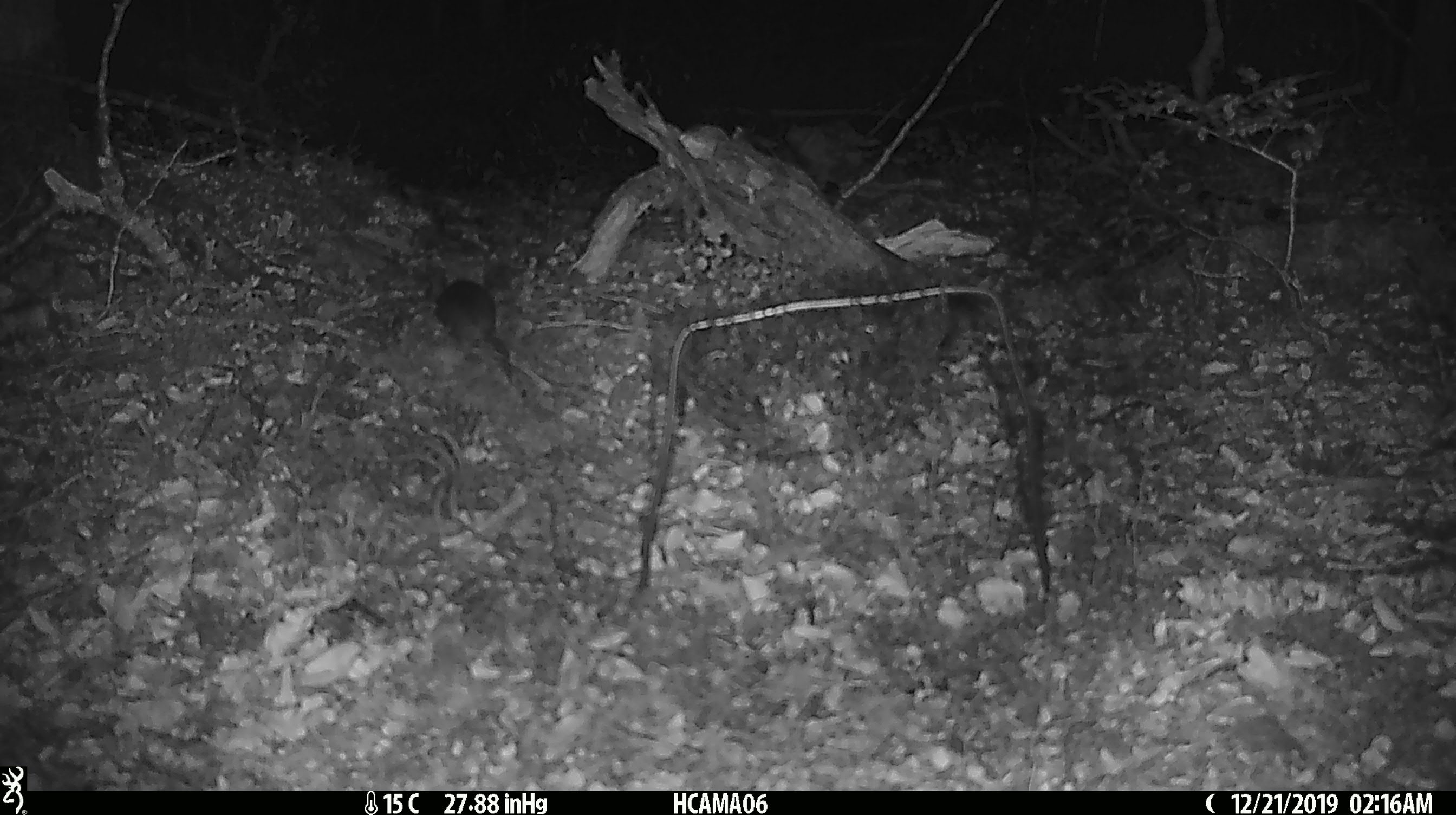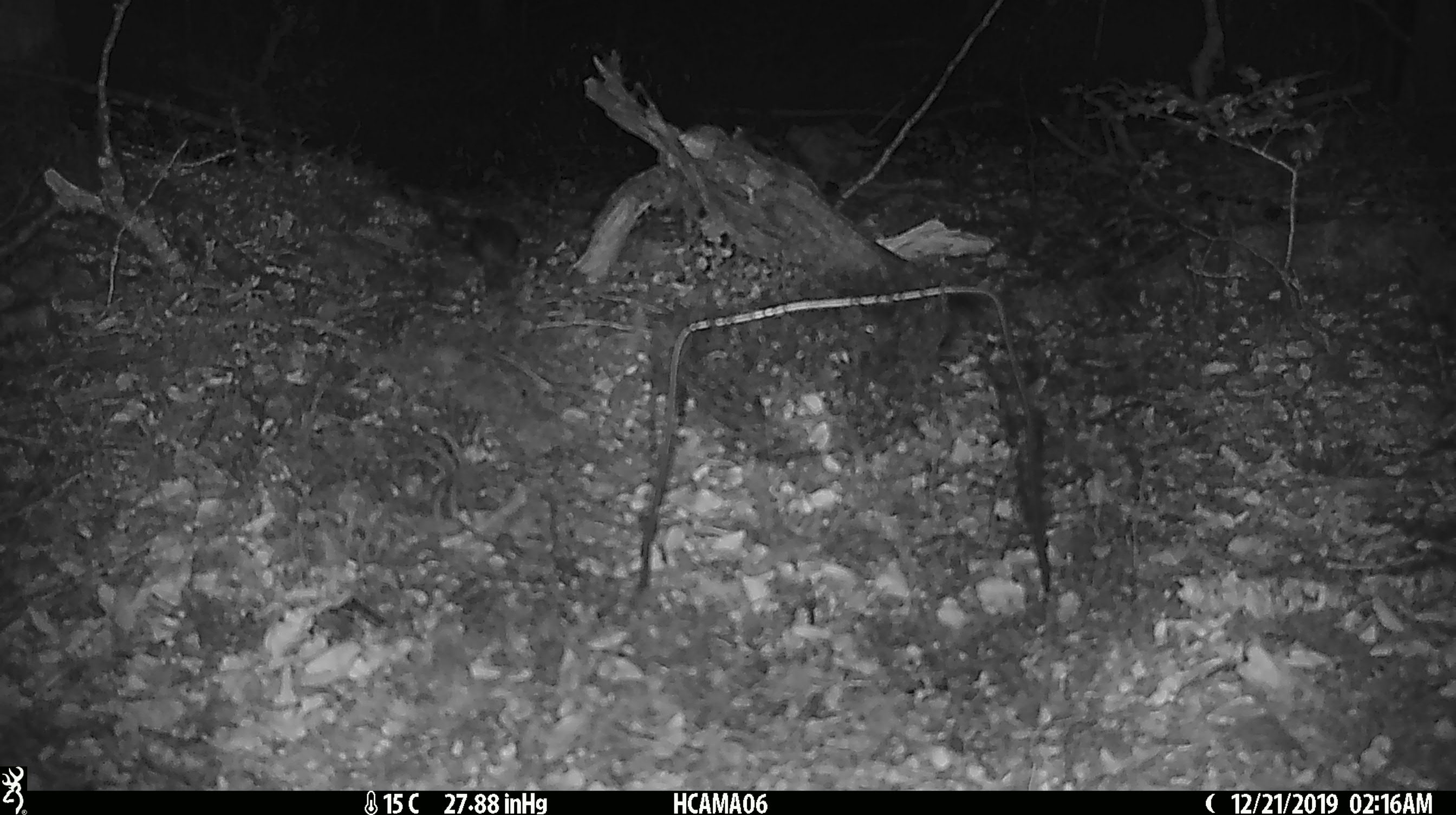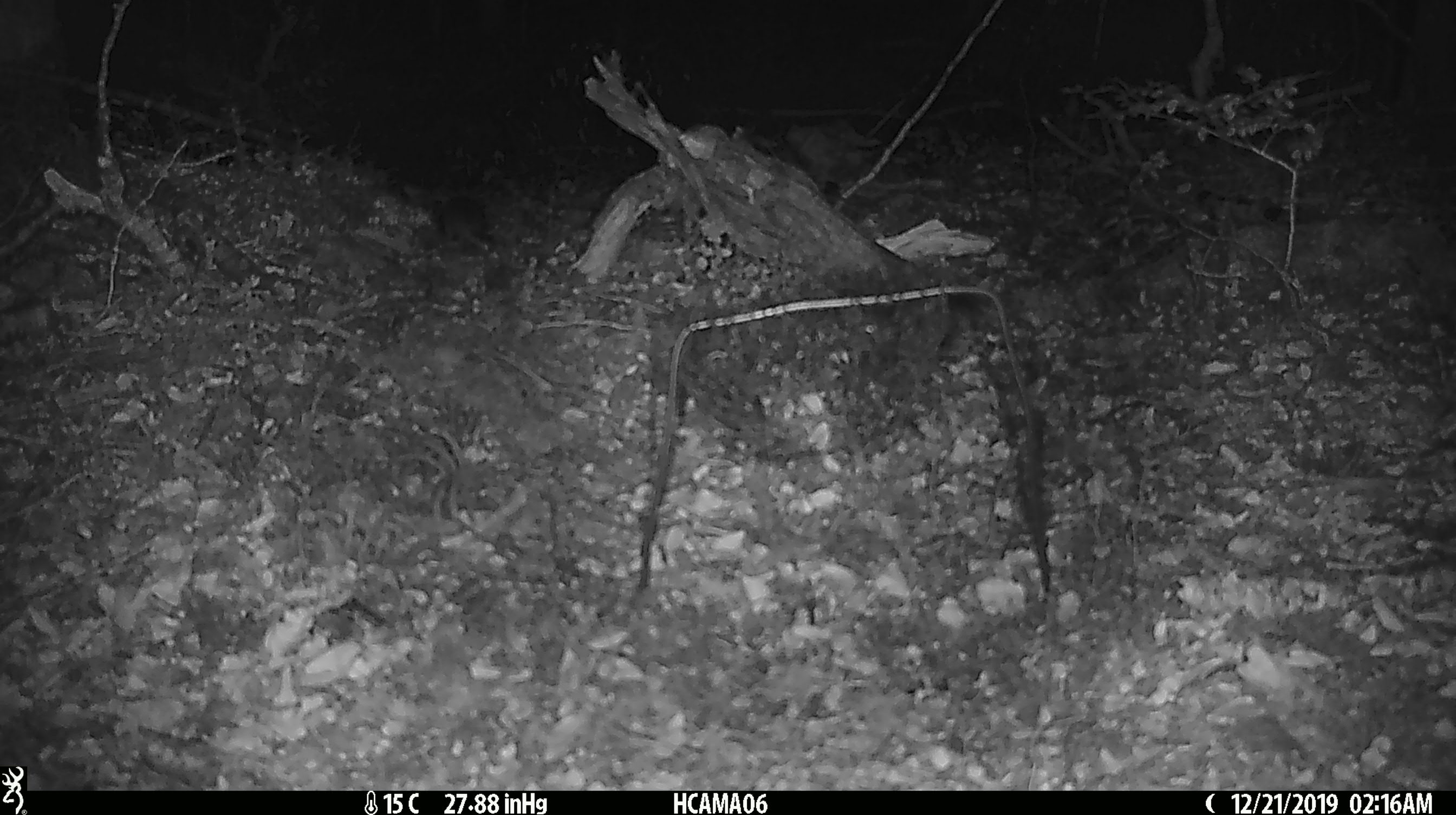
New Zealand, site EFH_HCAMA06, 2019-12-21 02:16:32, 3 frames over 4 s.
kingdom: Animalia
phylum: Chordata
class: Mammalia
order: Rodentia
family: Muridae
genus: Mus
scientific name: Mus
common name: mouse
Mouse (Mus).